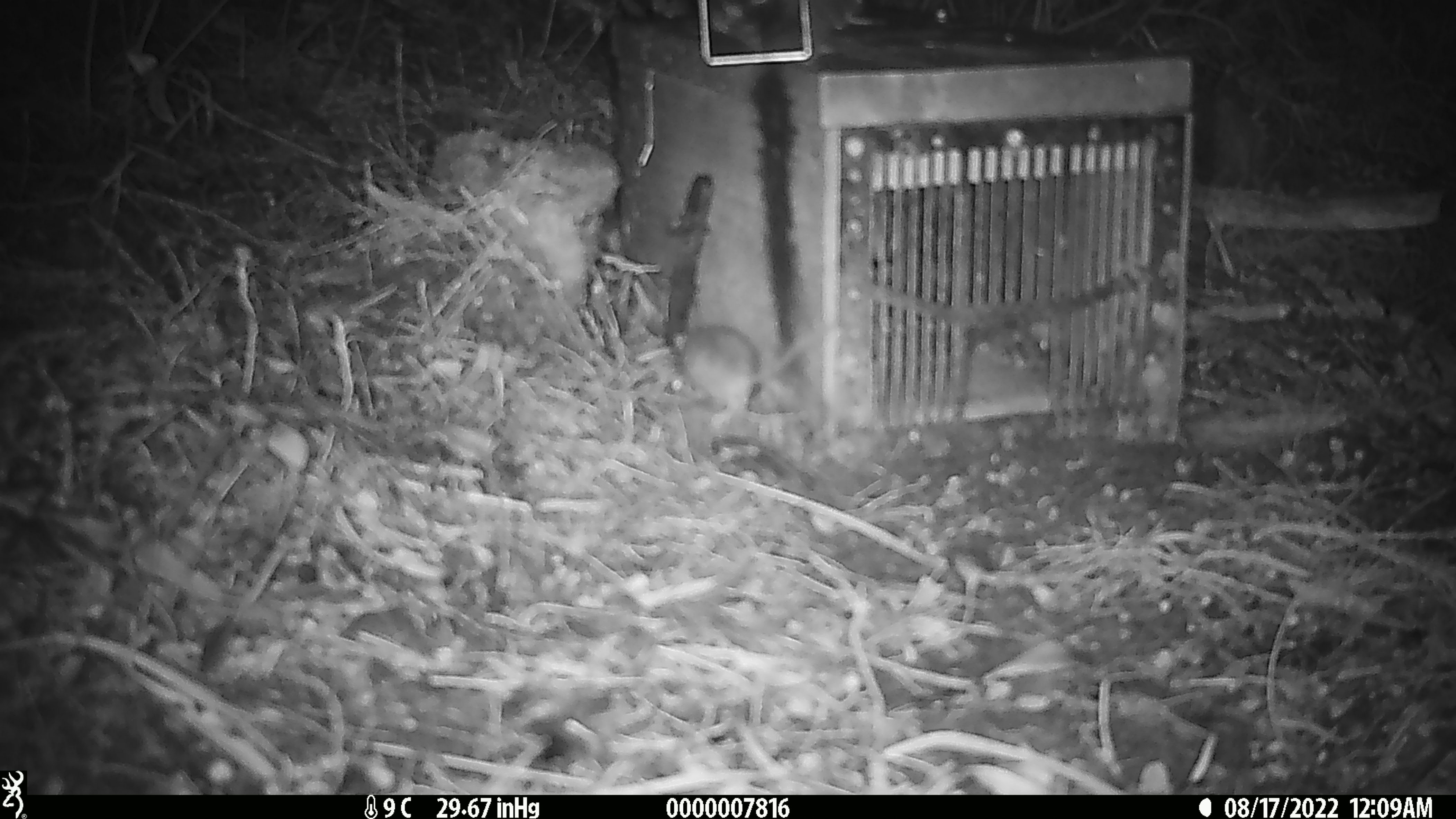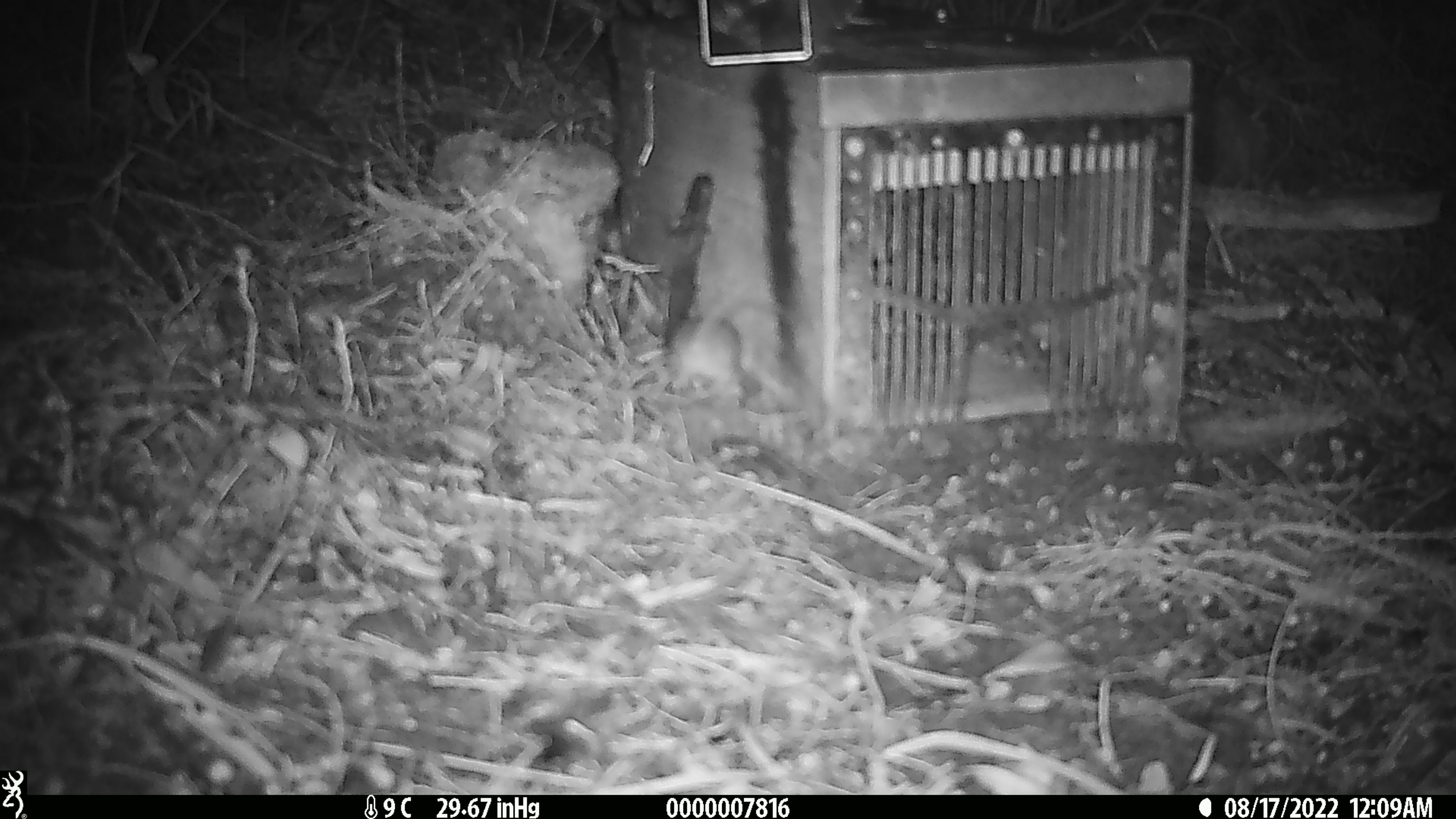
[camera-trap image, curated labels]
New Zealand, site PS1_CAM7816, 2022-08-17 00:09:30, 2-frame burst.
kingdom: Animalia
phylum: Chordata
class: Mammalia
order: Rodentia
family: Muridae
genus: Mus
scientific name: Mus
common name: mouse